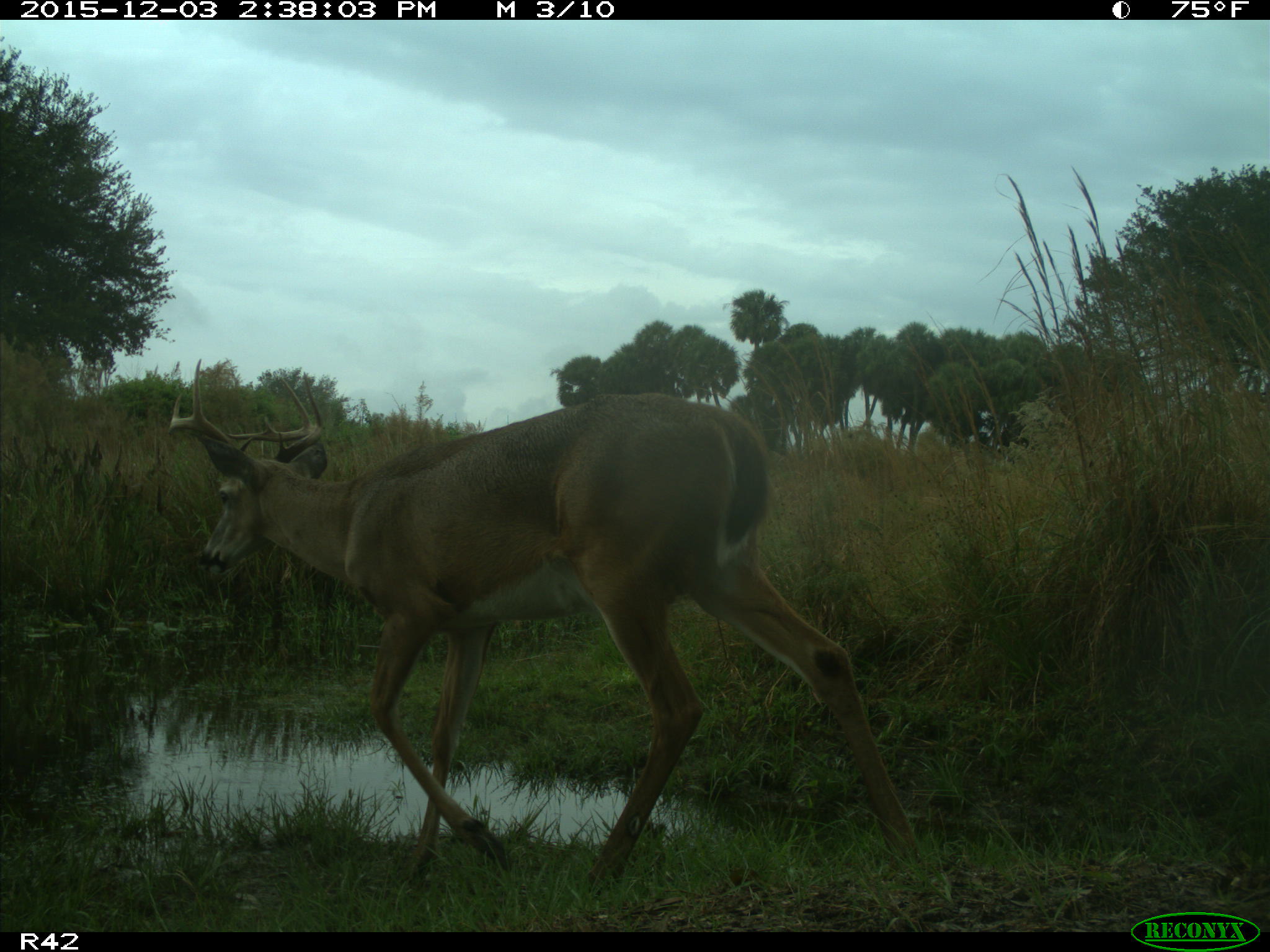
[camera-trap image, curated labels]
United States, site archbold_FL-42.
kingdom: Animalia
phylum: Chordata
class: Mammalia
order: Artiodactyla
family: Cervidae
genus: Odocoileus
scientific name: Odocoileus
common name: deer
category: unidentified deer